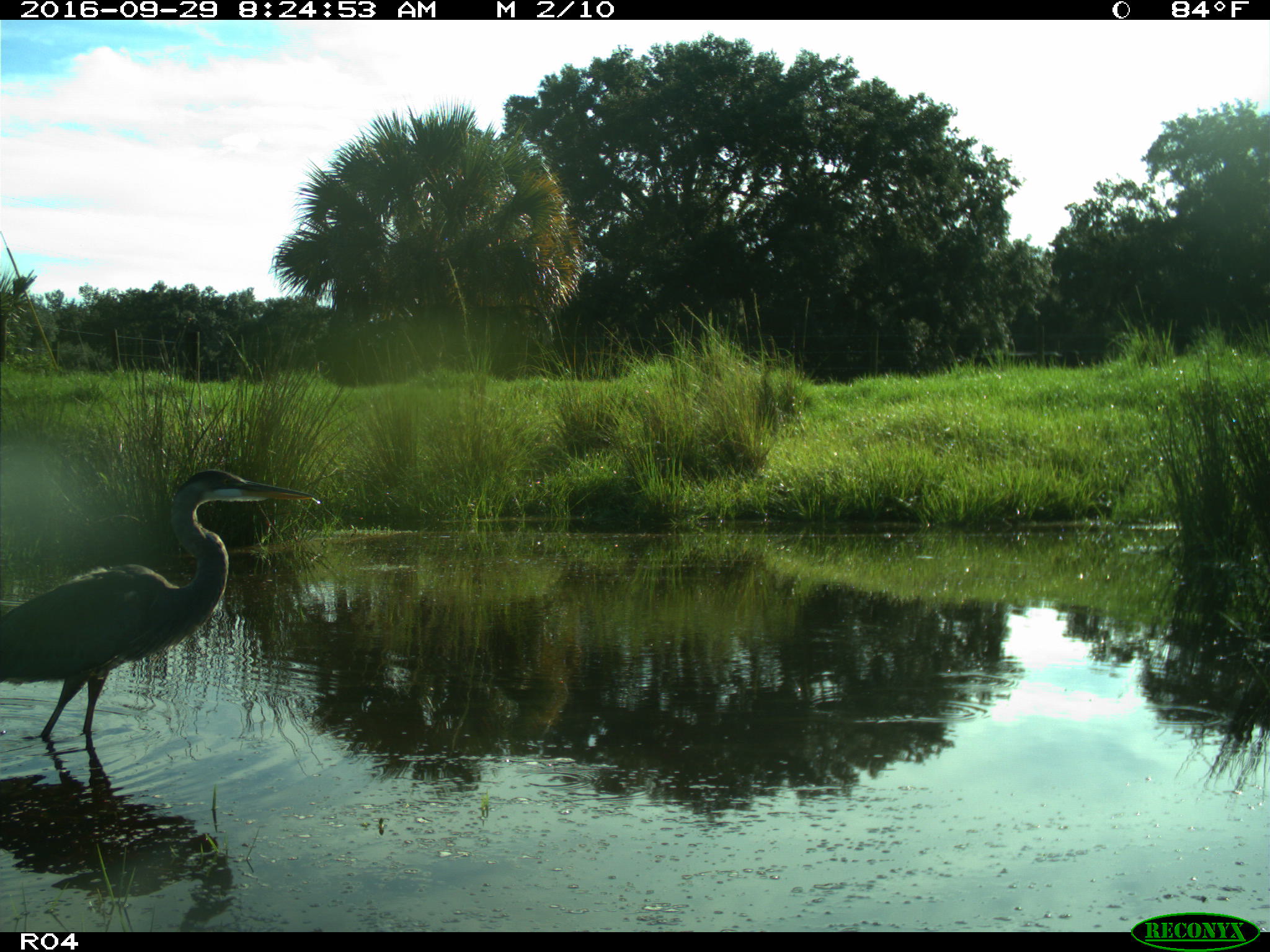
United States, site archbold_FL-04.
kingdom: Animalia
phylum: Chordata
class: Aves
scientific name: Aves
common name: birds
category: unidentified bird